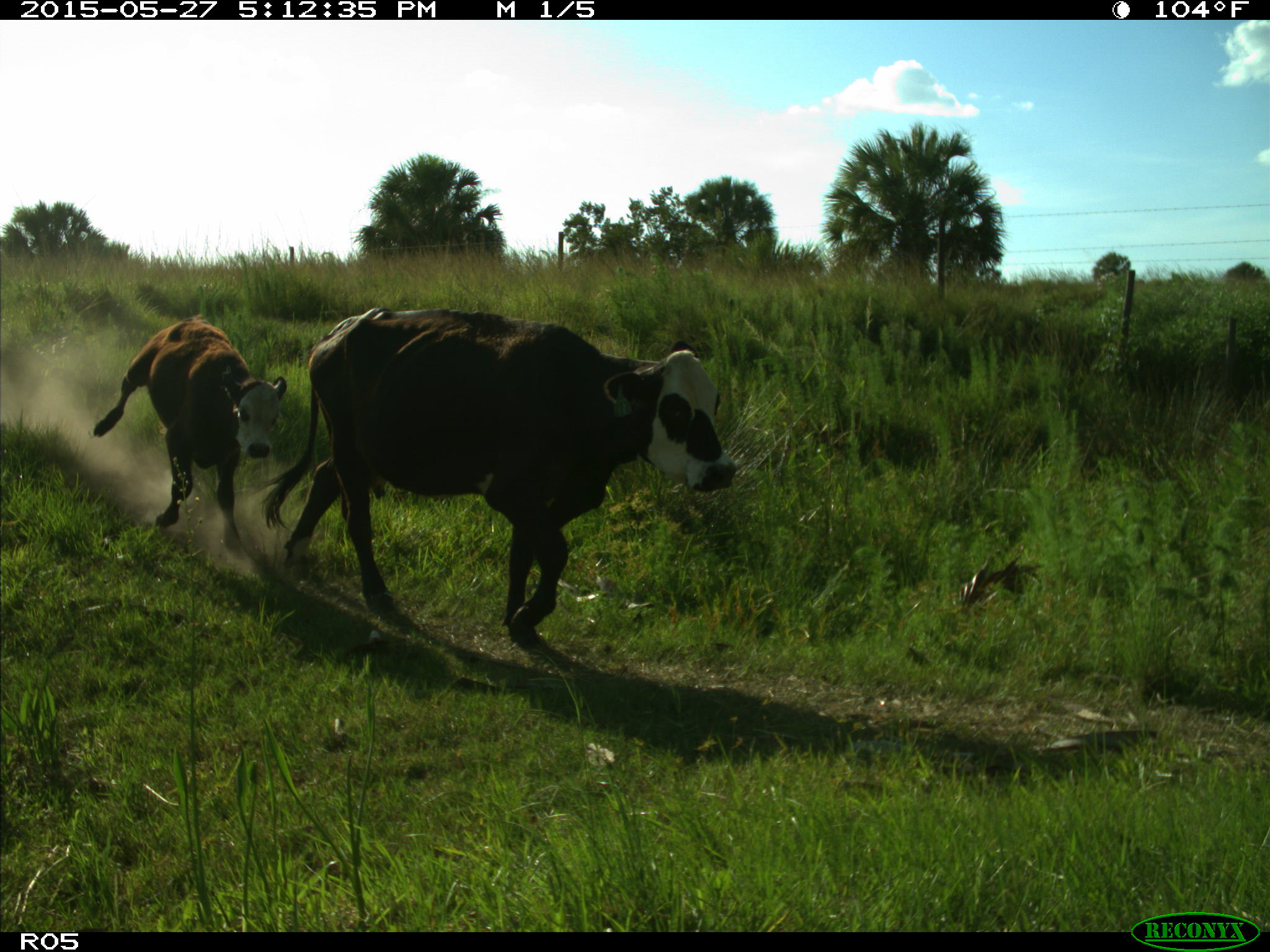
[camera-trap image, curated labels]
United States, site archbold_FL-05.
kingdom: Animalia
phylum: Chordata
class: Mammalia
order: Artiodactyla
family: Bovidae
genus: Bos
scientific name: Bos taurus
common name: domestic cow